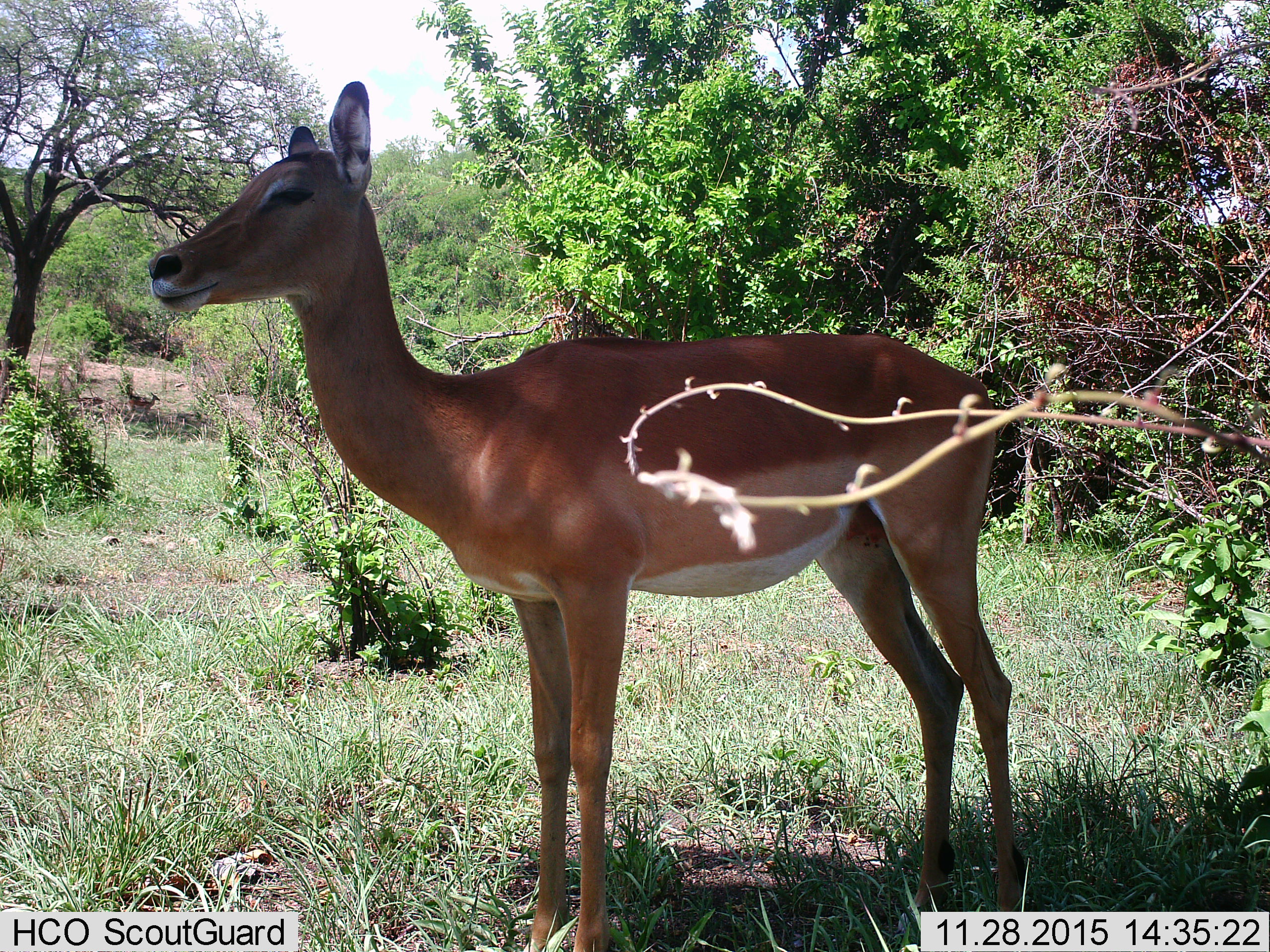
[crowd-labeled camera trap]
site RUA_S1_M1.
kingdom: Animalia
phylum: Chordata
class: Mammalia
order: Artiodactyla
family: Bovidae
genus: Aepyceros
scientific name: Aepyceros melampus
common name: impala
Impala (Aepyceros melampus), count 1. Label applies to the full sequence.